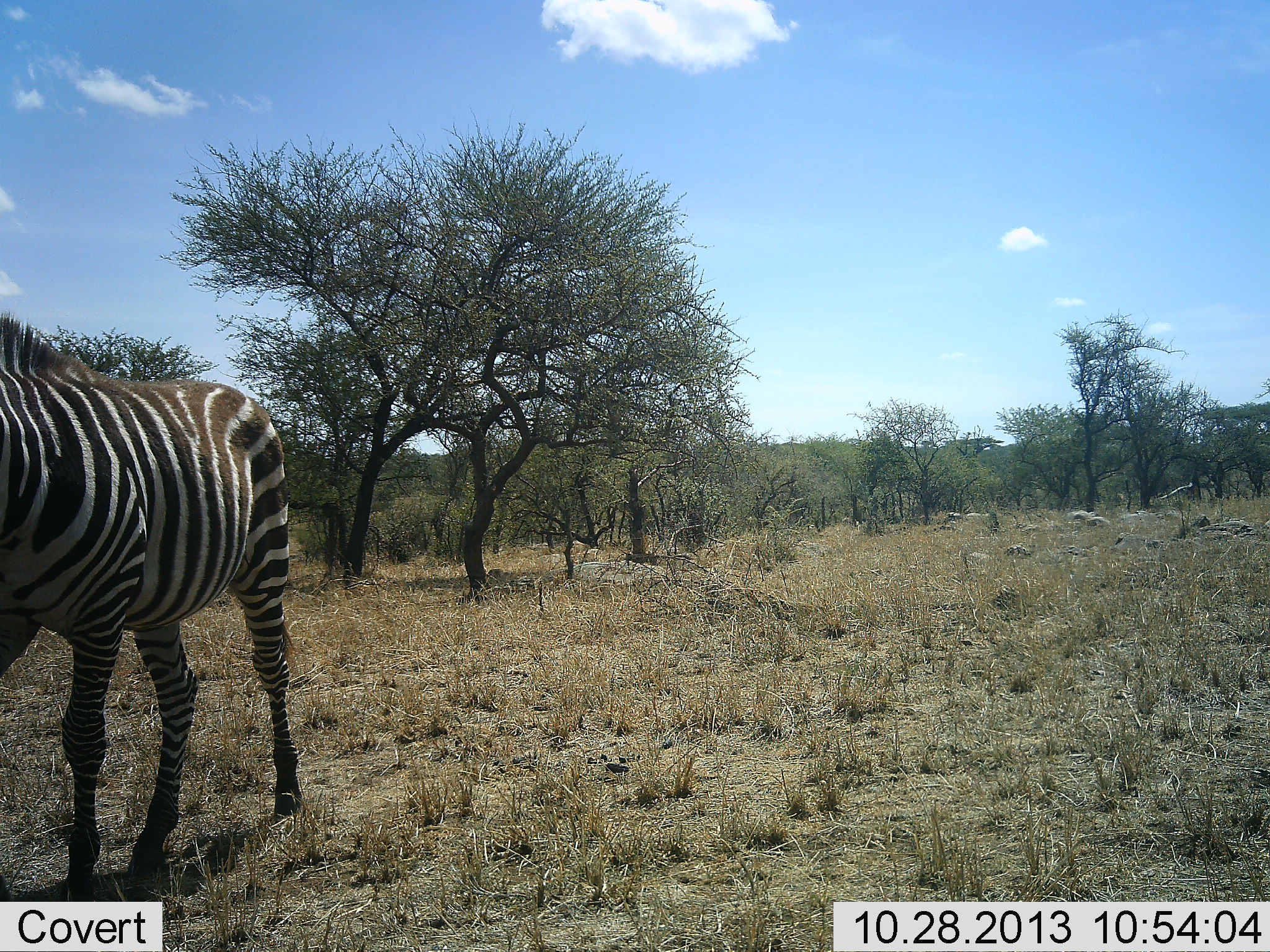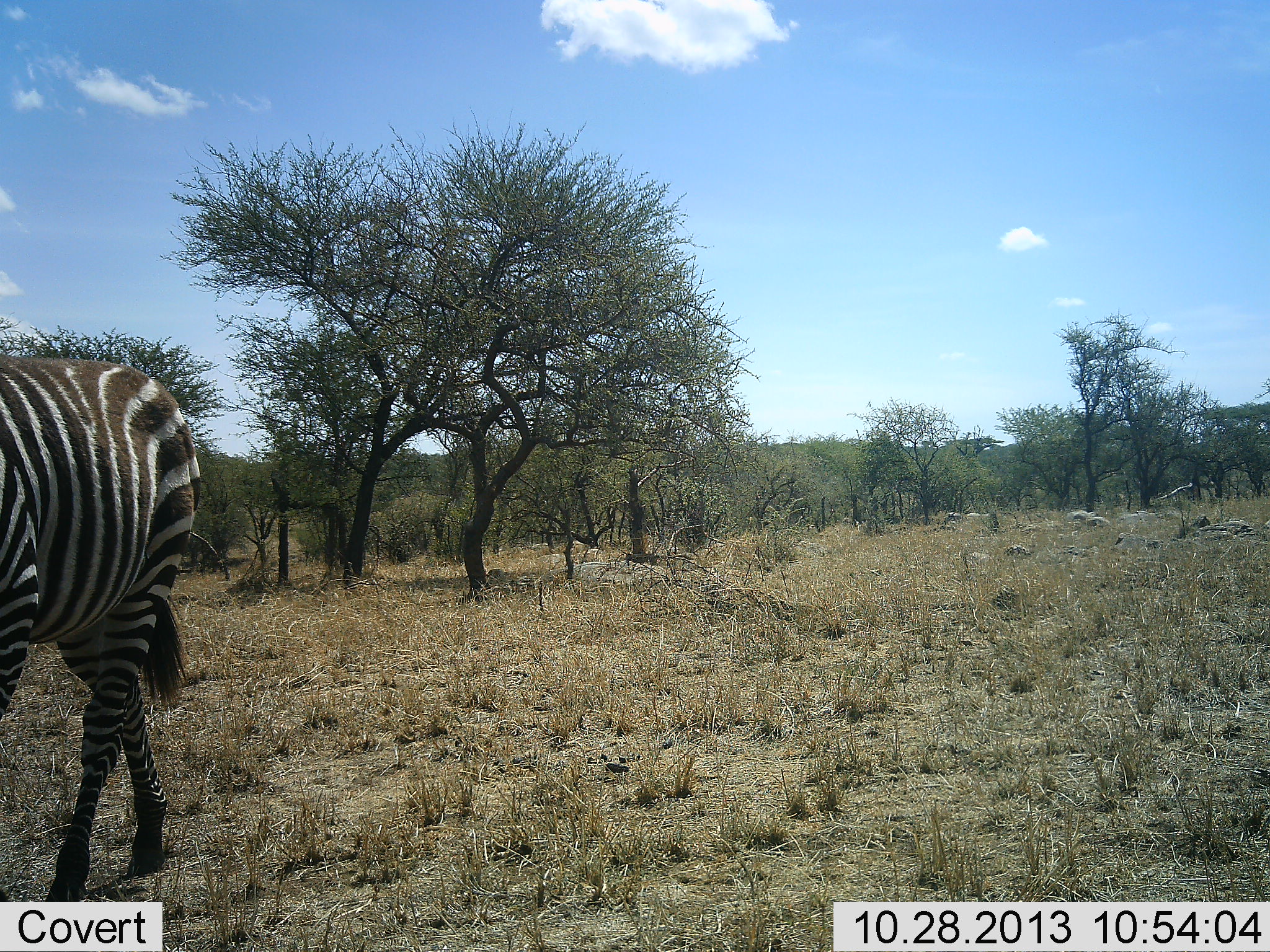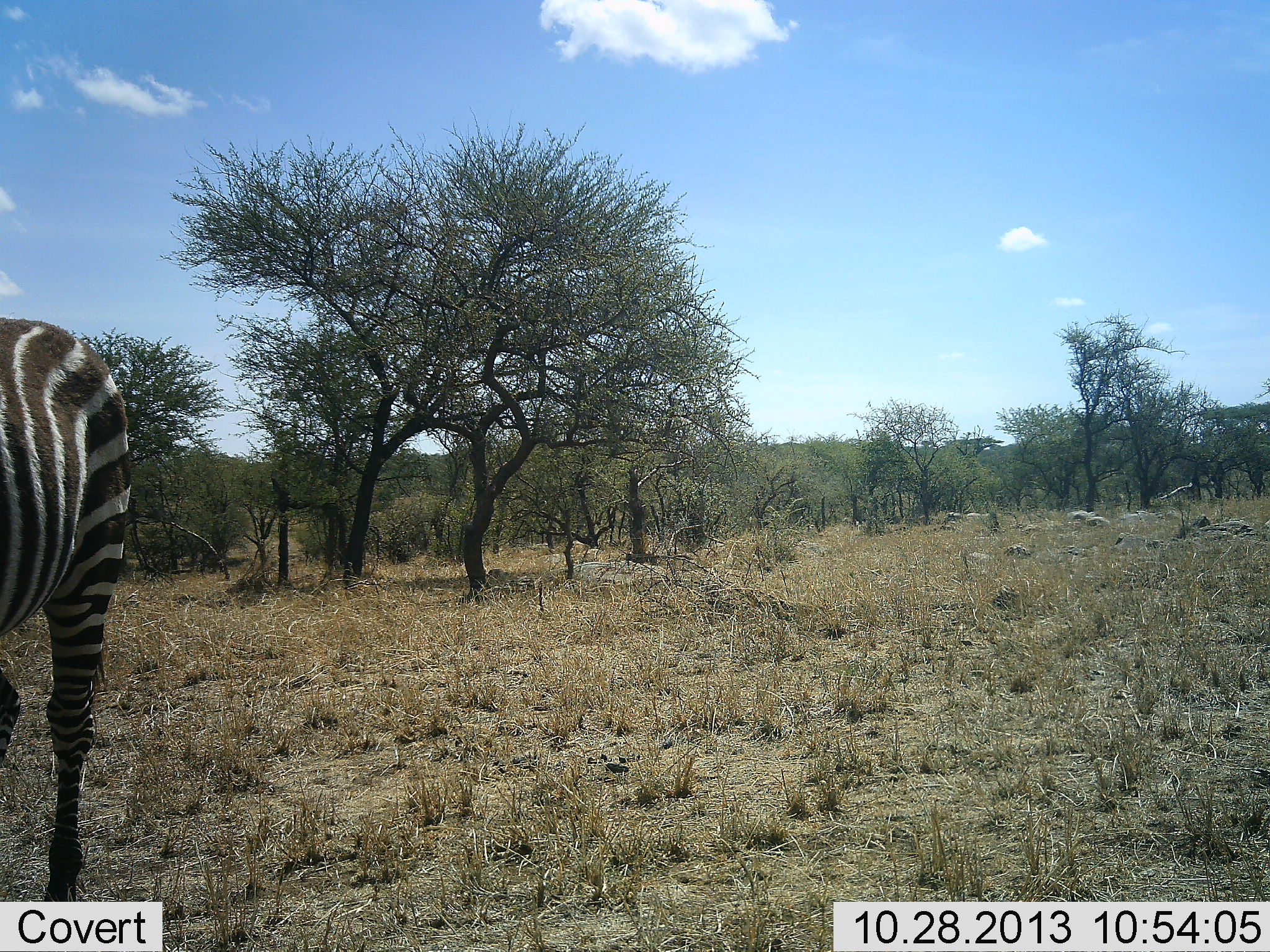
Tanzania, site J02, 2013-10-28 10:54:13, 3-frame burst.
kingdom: Animalia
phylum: Chordata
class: Mammalia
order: Perissodactyla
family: Equidae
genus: Equus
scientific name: Equus quagga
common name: plains zebra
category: zebra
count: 1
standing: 30%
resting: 0%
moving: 70%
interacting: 0%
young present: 0%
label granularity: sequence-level